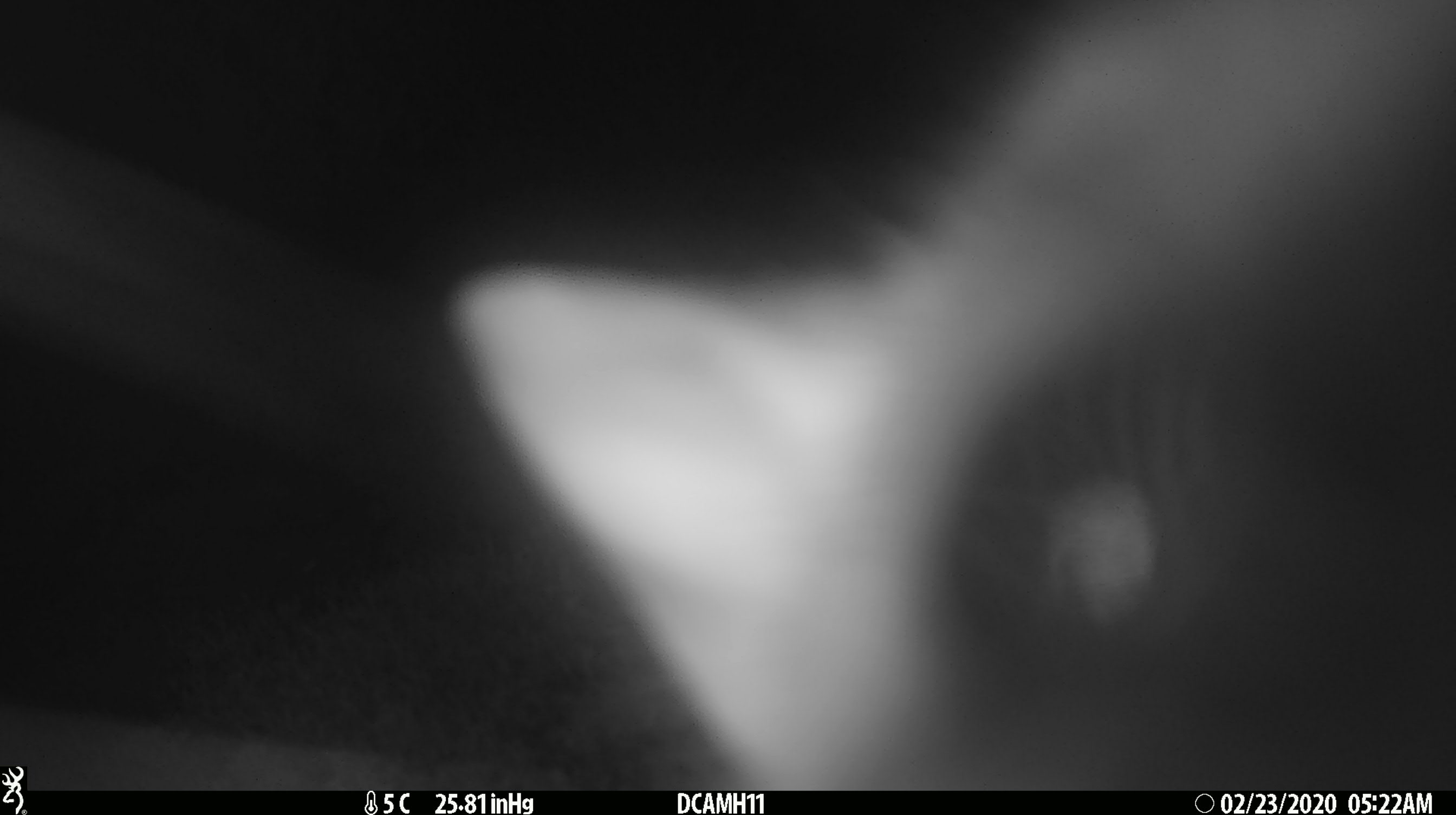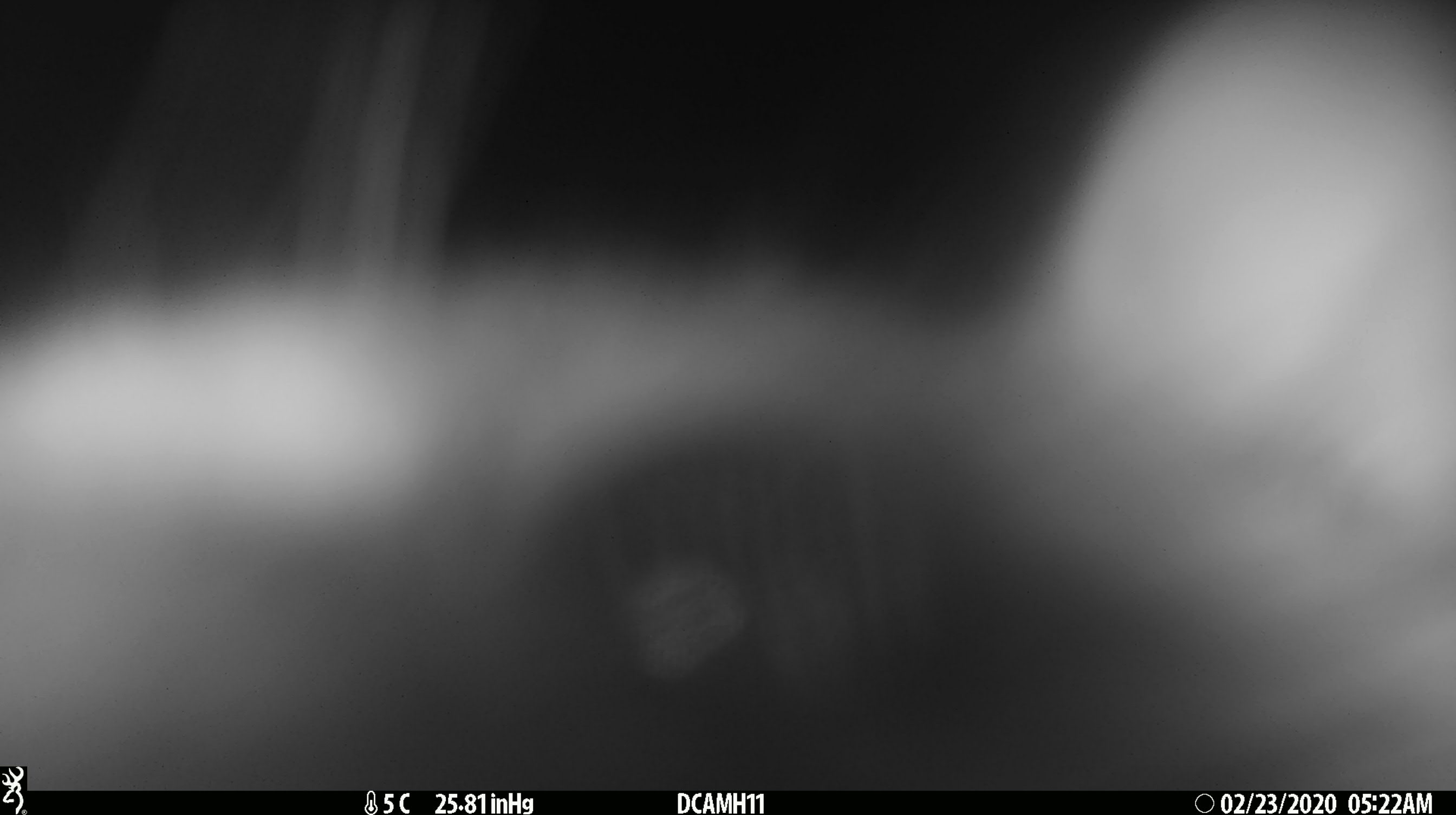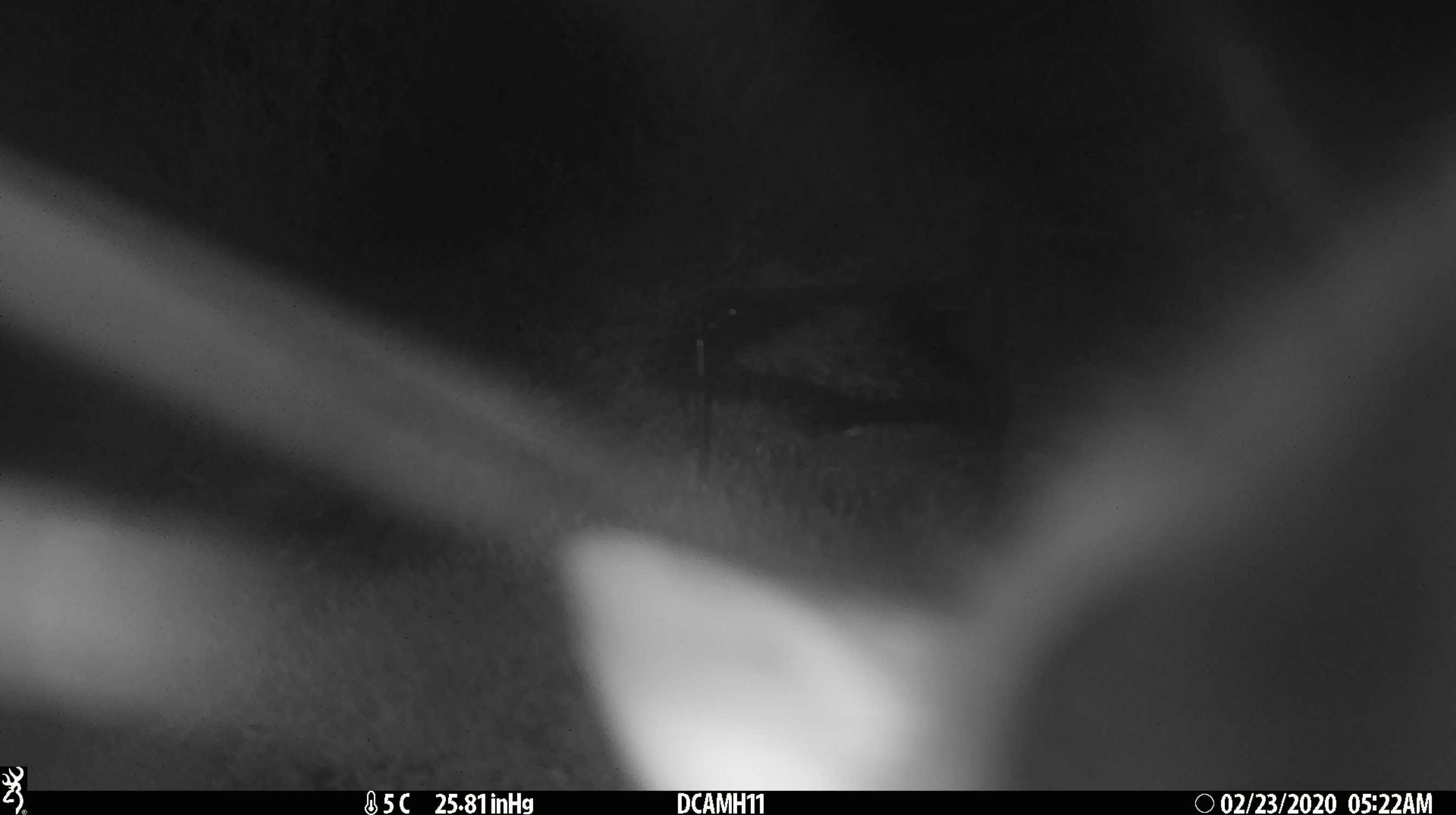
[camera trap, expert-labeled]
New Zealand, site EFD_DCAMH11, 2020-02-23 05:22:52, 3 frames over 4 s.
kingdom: Animalia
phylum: Chordata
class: Mammalia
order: Diprotodontia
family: Phalangeridae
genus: Trichosurus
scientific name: Trichosurus vulpecula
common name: common brushtail possum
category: possum